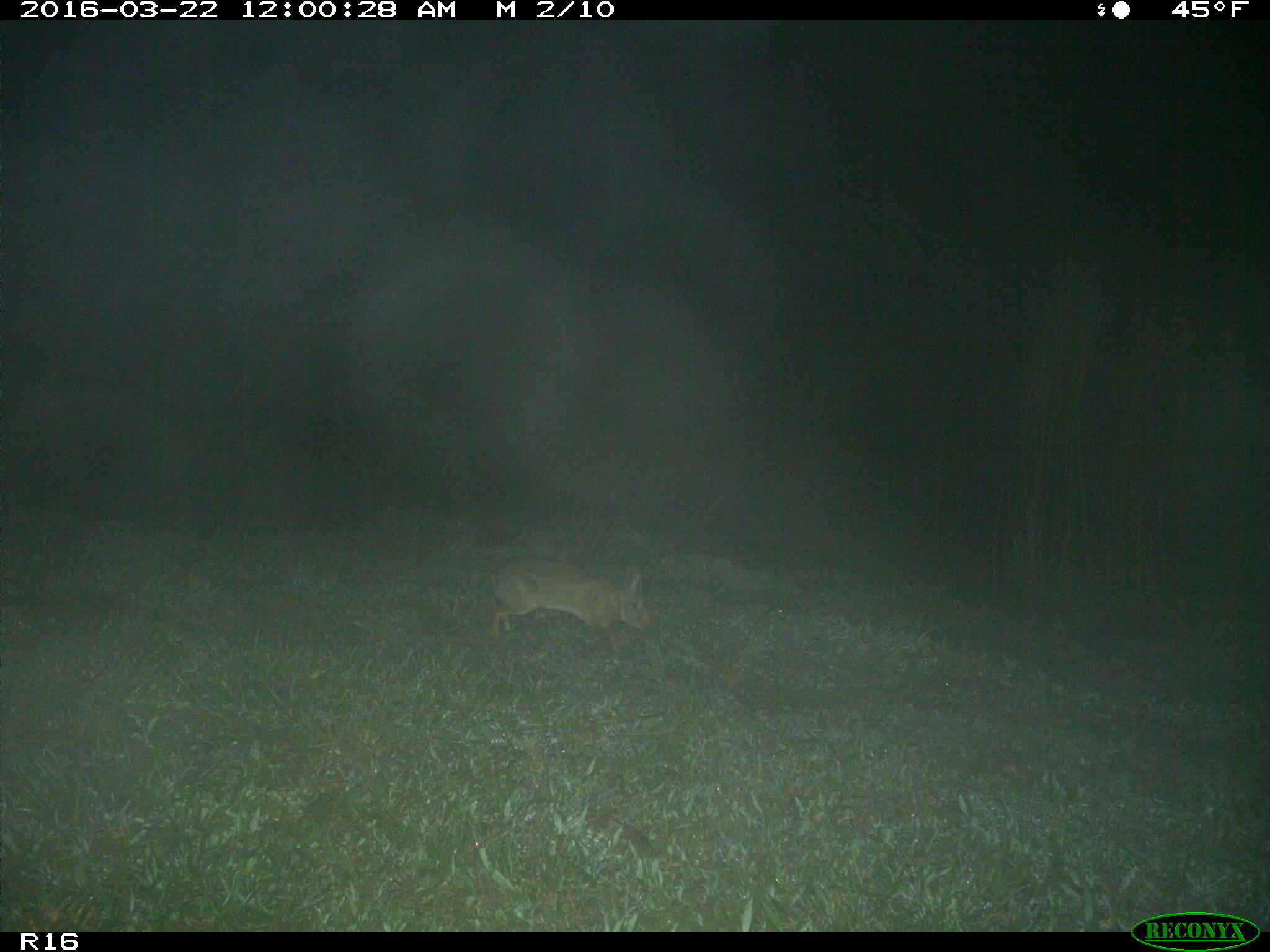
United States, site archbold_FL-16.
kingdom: Animalia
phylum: Chordata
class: Mammalia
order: Lagomorpha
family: Leporidae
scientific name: Leporidae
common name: rabbits and hares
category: unidentified rabbit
Unidentified rabbit (rabbits and hares) (Leporidae).